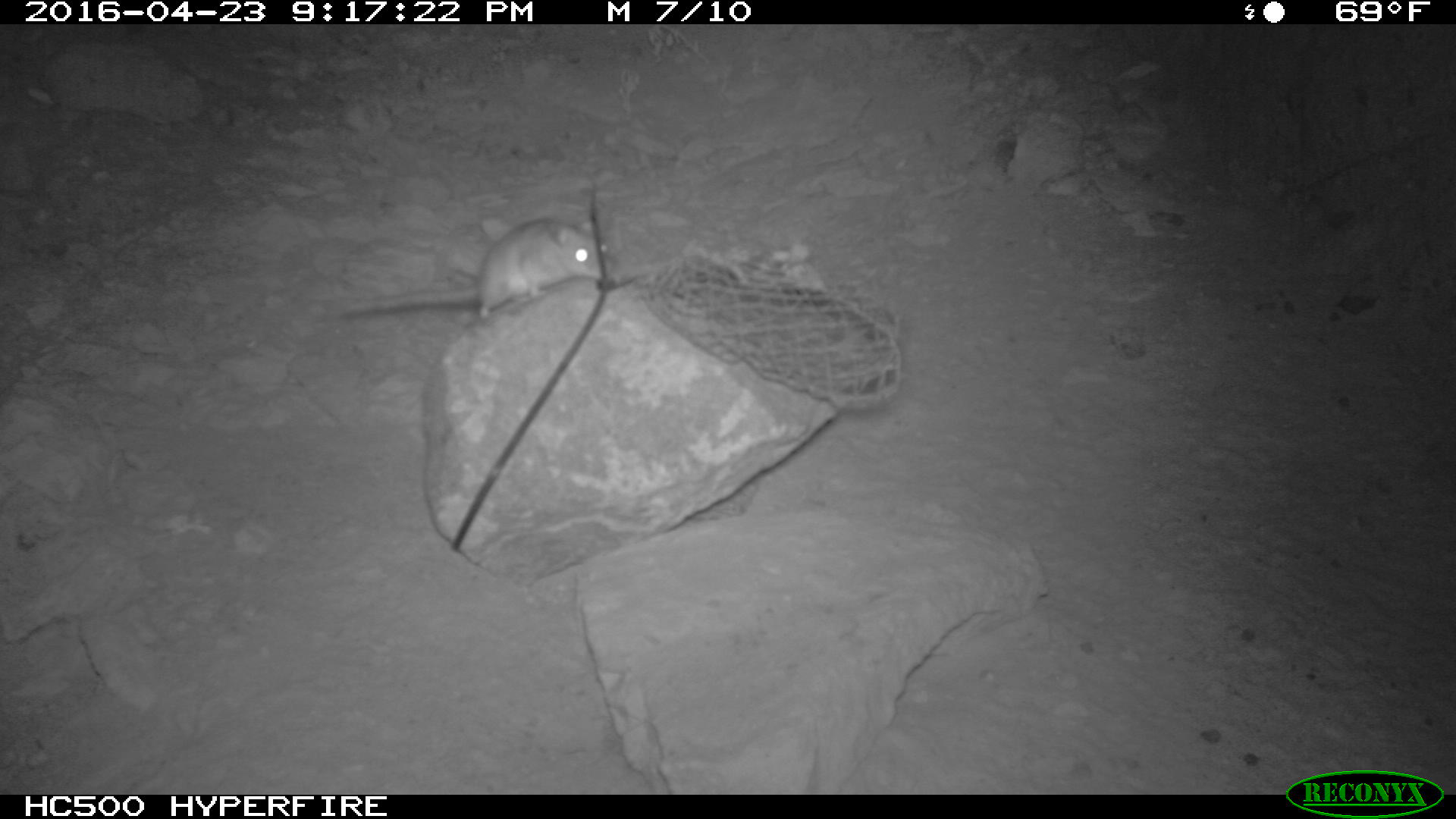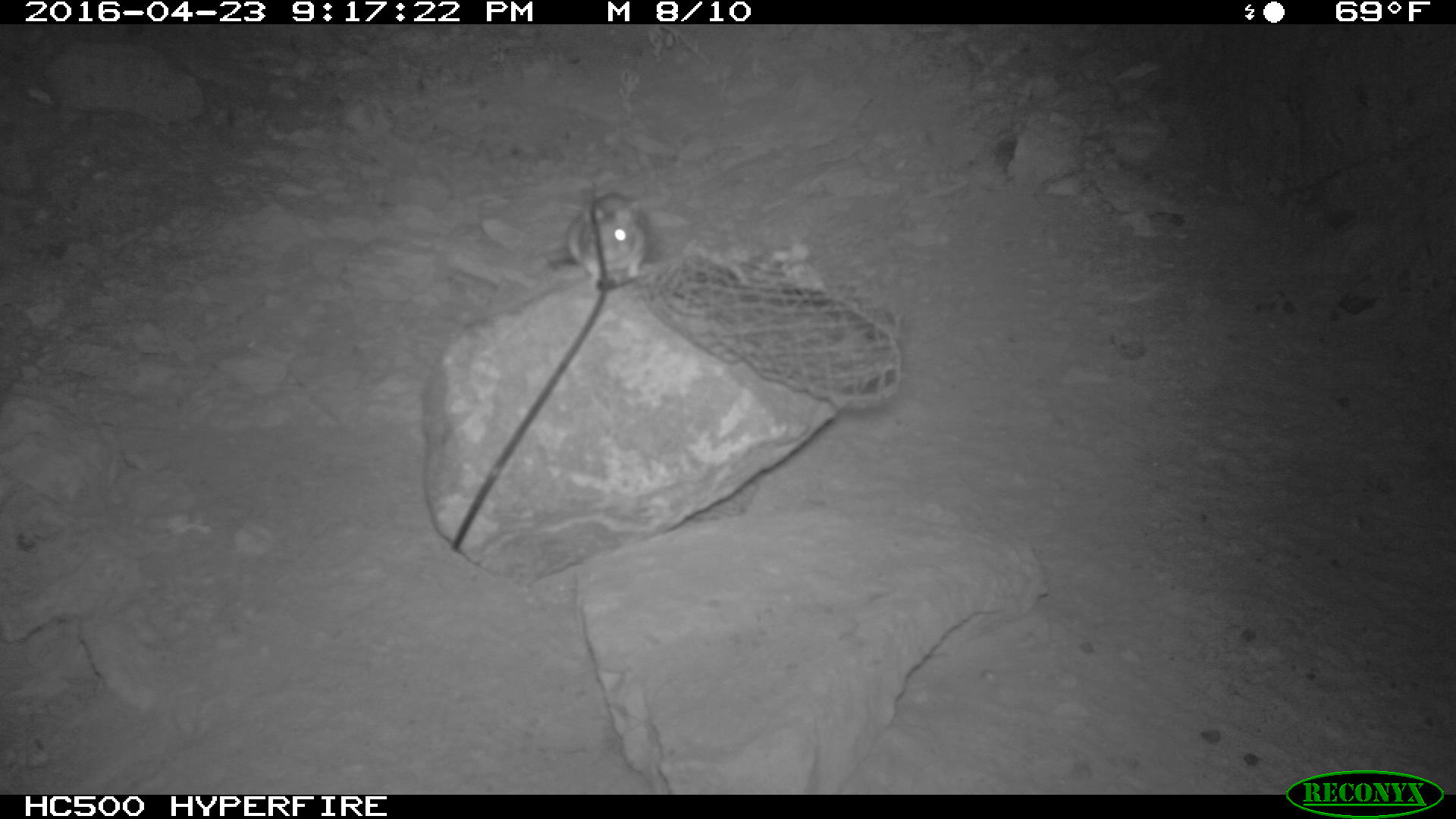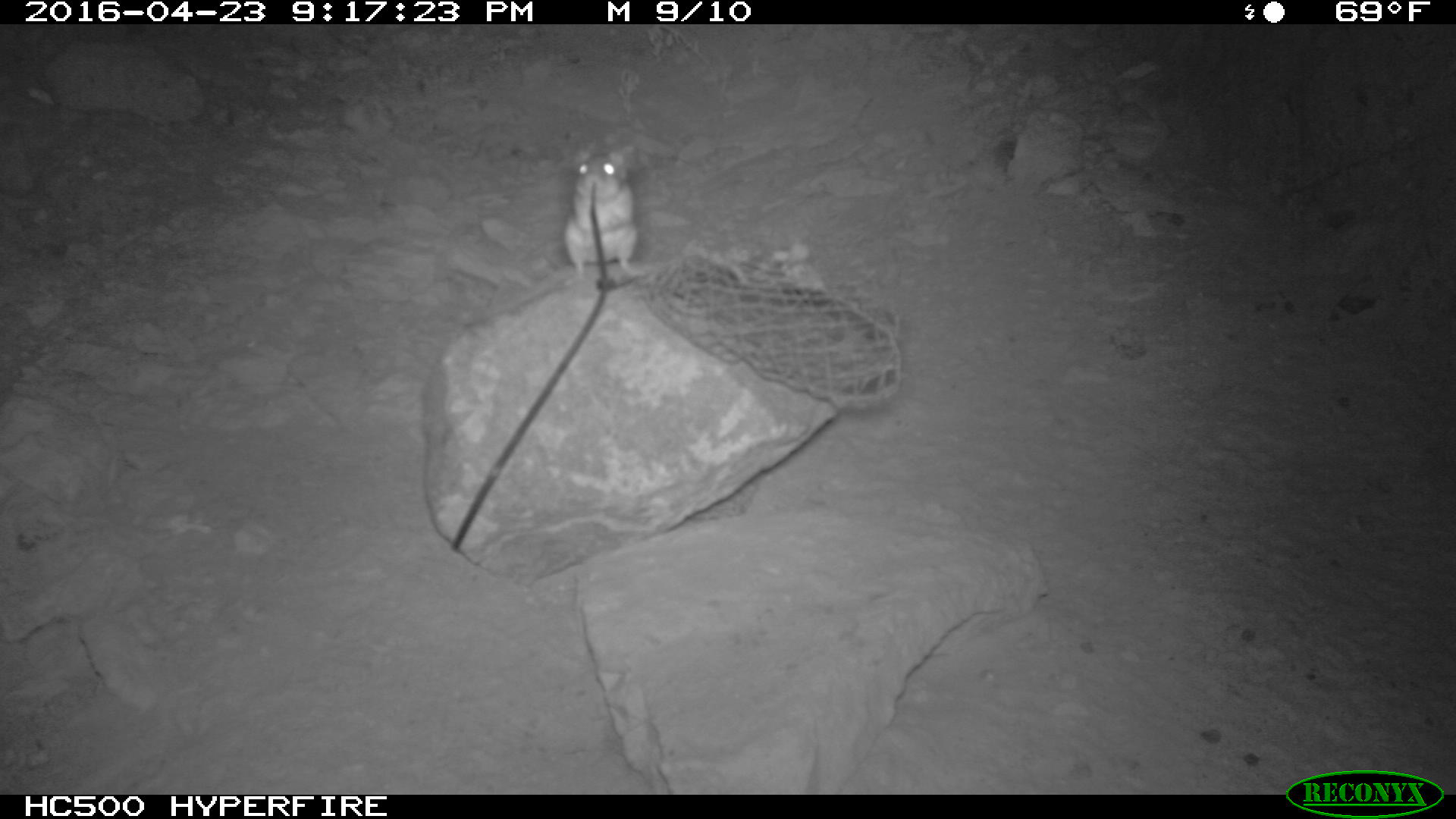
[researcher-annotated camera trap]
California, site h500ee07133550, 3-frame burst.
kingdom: Animalia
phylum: Chordata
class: Mammalia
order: Rodentia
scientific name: Rodentia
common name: rodent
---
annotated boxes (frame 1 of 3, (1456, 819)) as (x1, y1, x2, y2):
rodent: (339, 213, 613, 319)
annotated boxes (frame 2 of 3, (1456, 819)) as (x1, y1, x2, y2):
rodent: (552, 191, 645, 294)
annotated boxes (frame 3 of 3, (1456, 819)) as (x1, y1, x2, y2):
rodent: (564, 149, 639, 277)